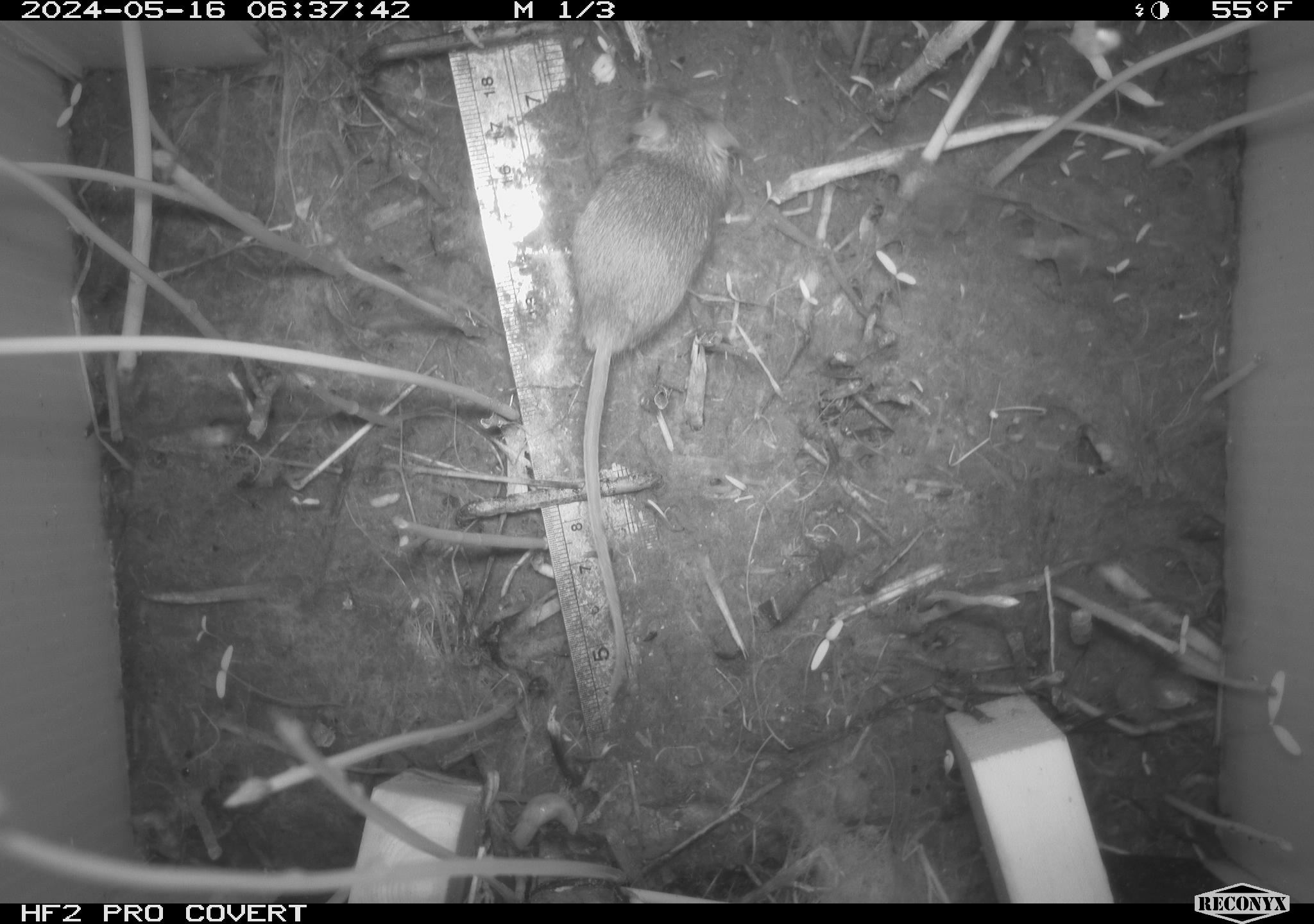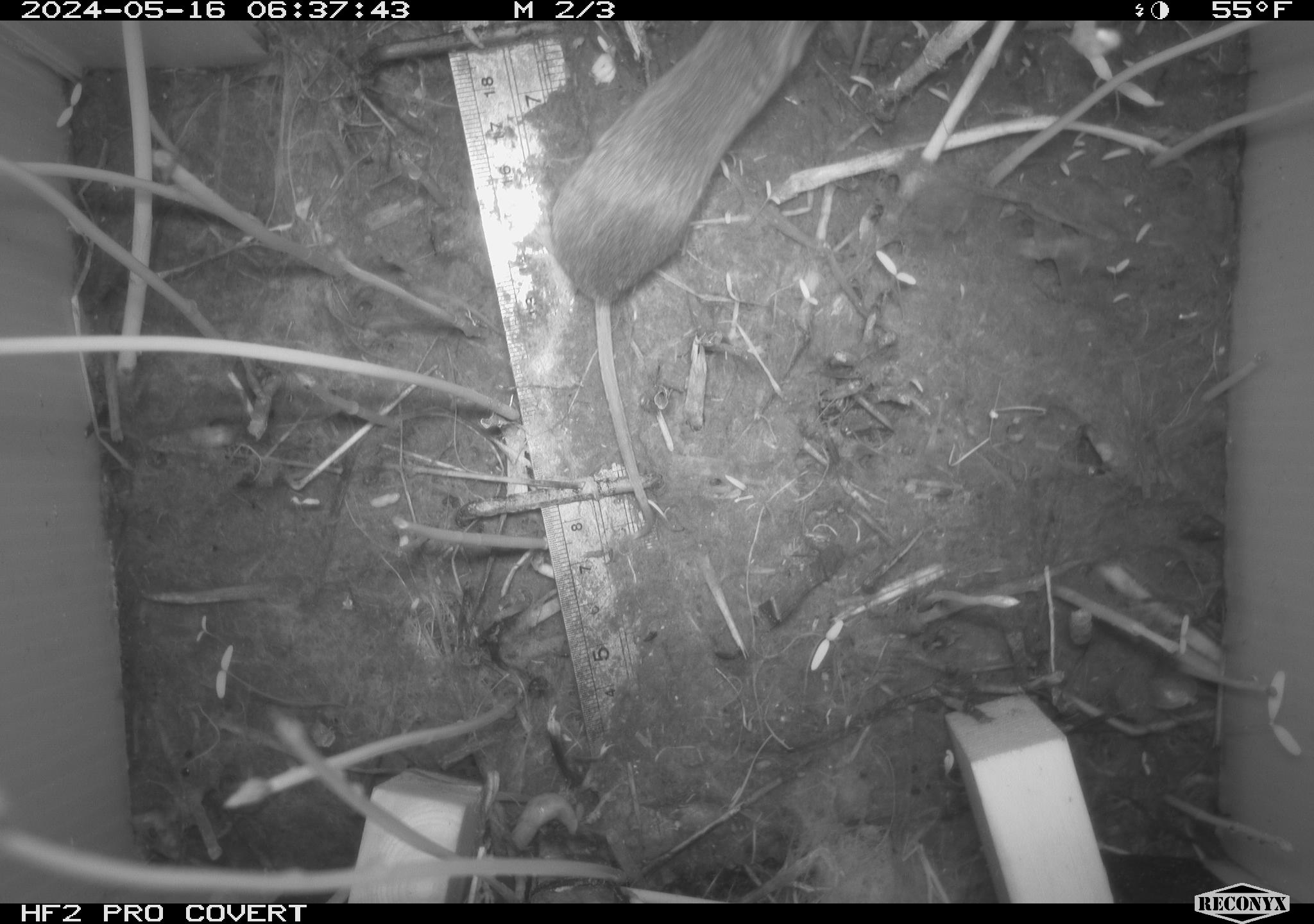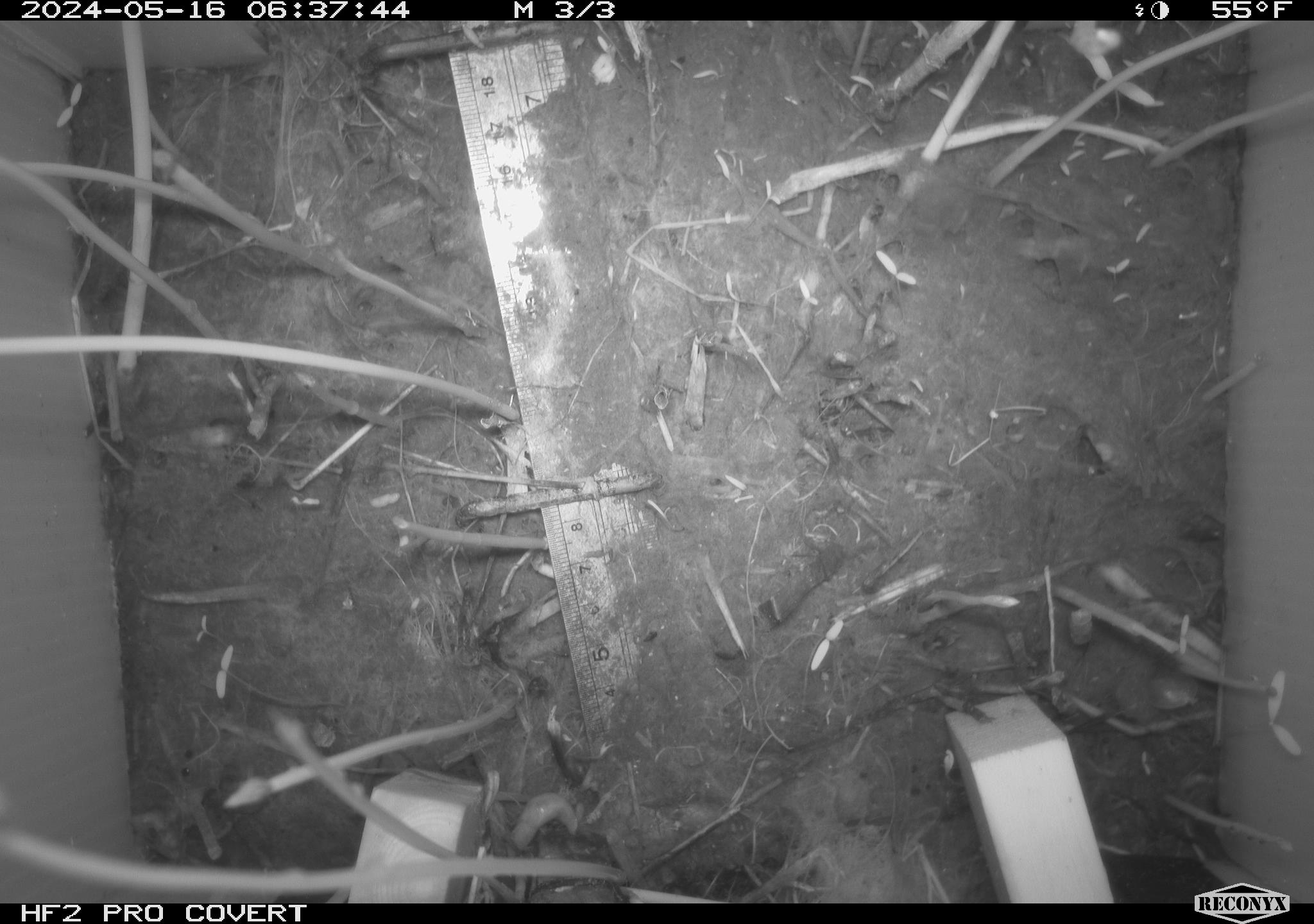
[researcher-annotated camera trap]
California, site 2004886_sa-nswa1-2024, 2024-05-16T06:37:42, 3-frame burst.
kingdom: Animalia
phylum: Chordata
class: Mammalia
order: Rodentia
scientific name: Rodentia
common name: mouse species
Mouse species (Rodentia).